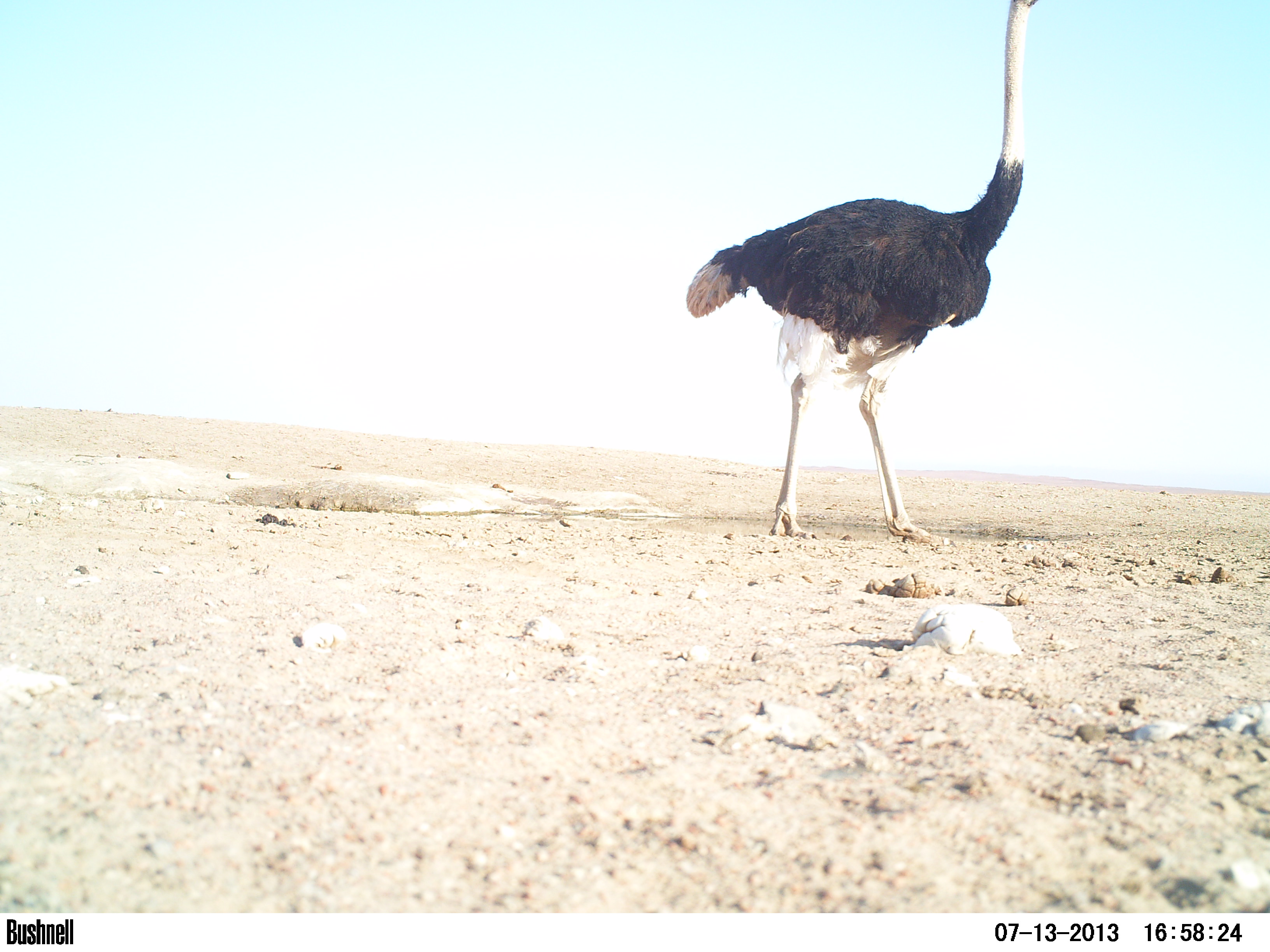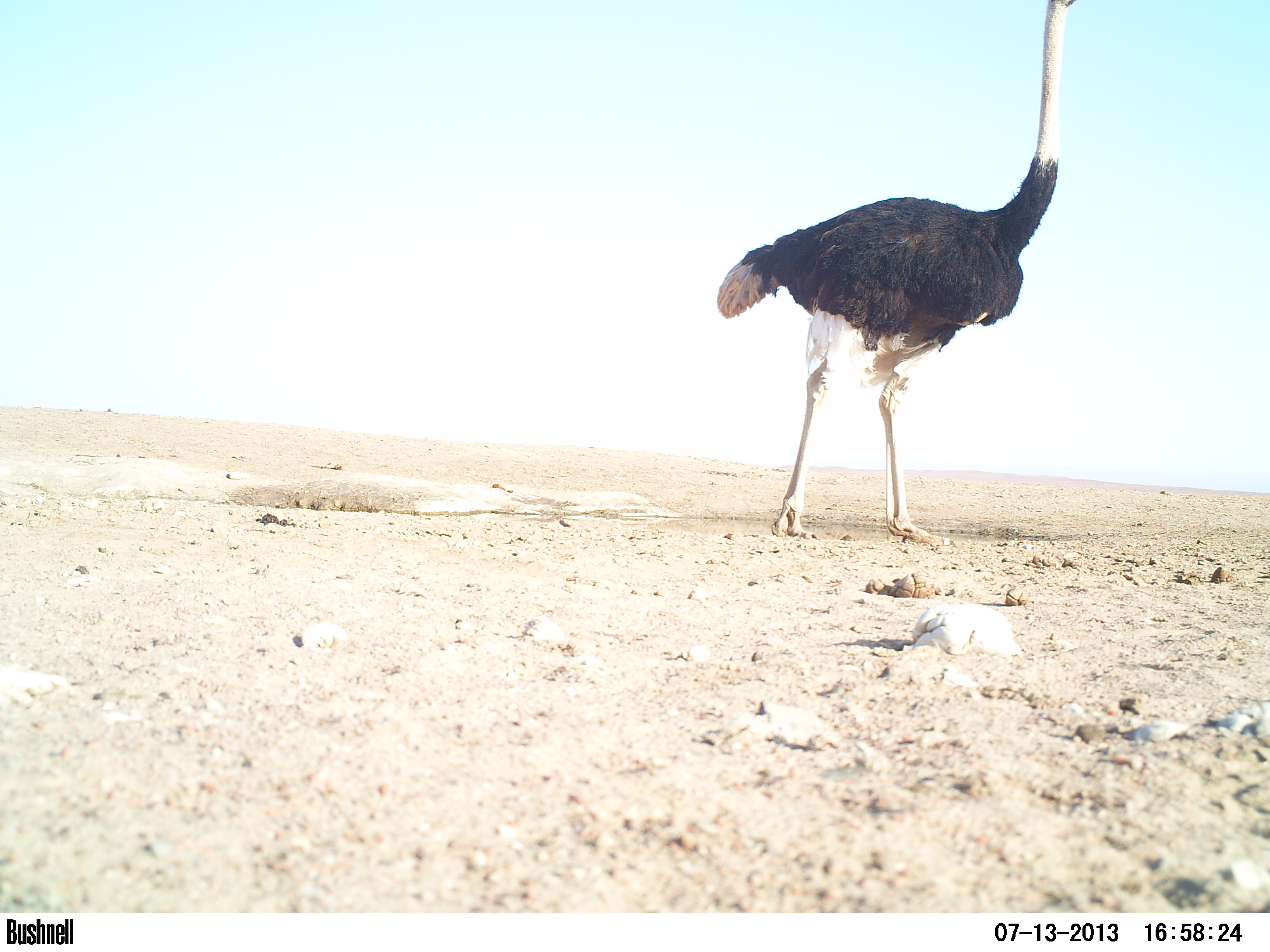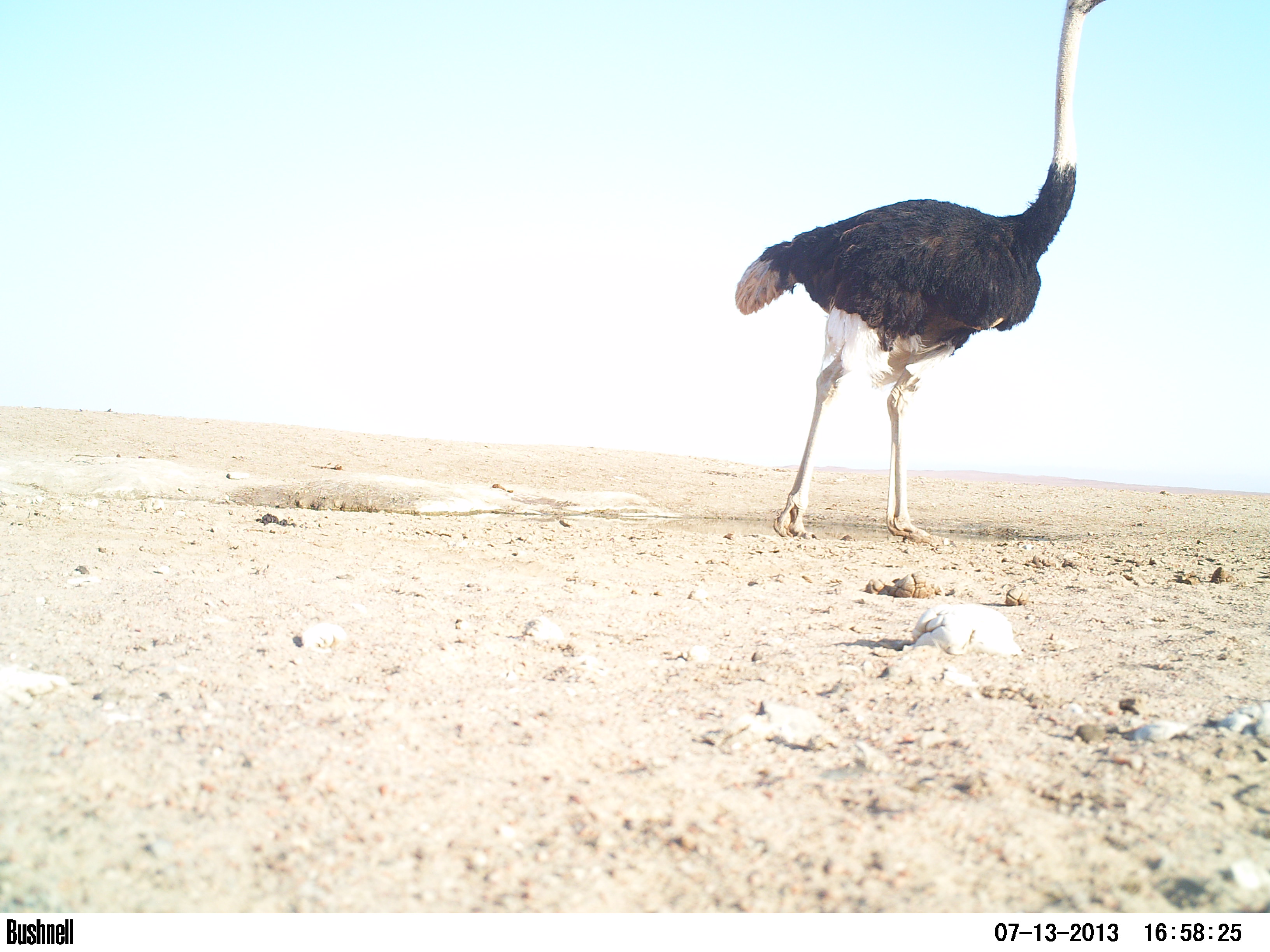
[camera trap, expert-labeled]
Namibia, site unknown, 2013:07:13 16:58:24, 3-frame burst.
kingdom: Animalia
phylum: Chordata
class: Aves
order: Struthioniformes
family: Struthionidae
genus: Struthio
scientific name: Struthio camelus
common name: common ostrich